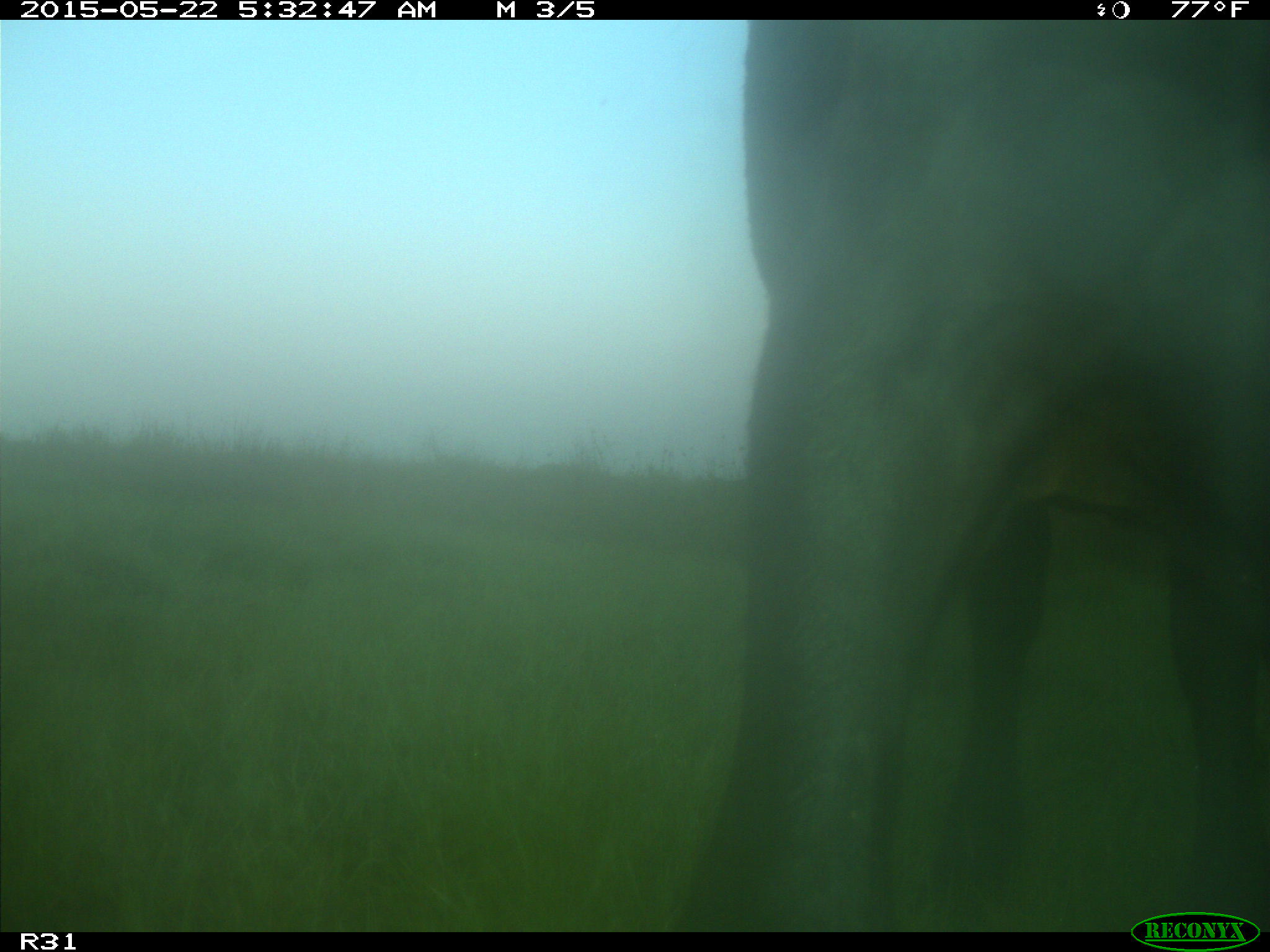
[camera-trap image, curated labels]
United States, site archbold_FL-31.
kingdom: Animalia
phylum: Chordata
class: Mammalia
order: Artiodactyla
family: Bovidae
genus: Bos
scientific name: Bos taurus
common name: domestic cow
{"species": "Bos taurus (domestic cow)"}